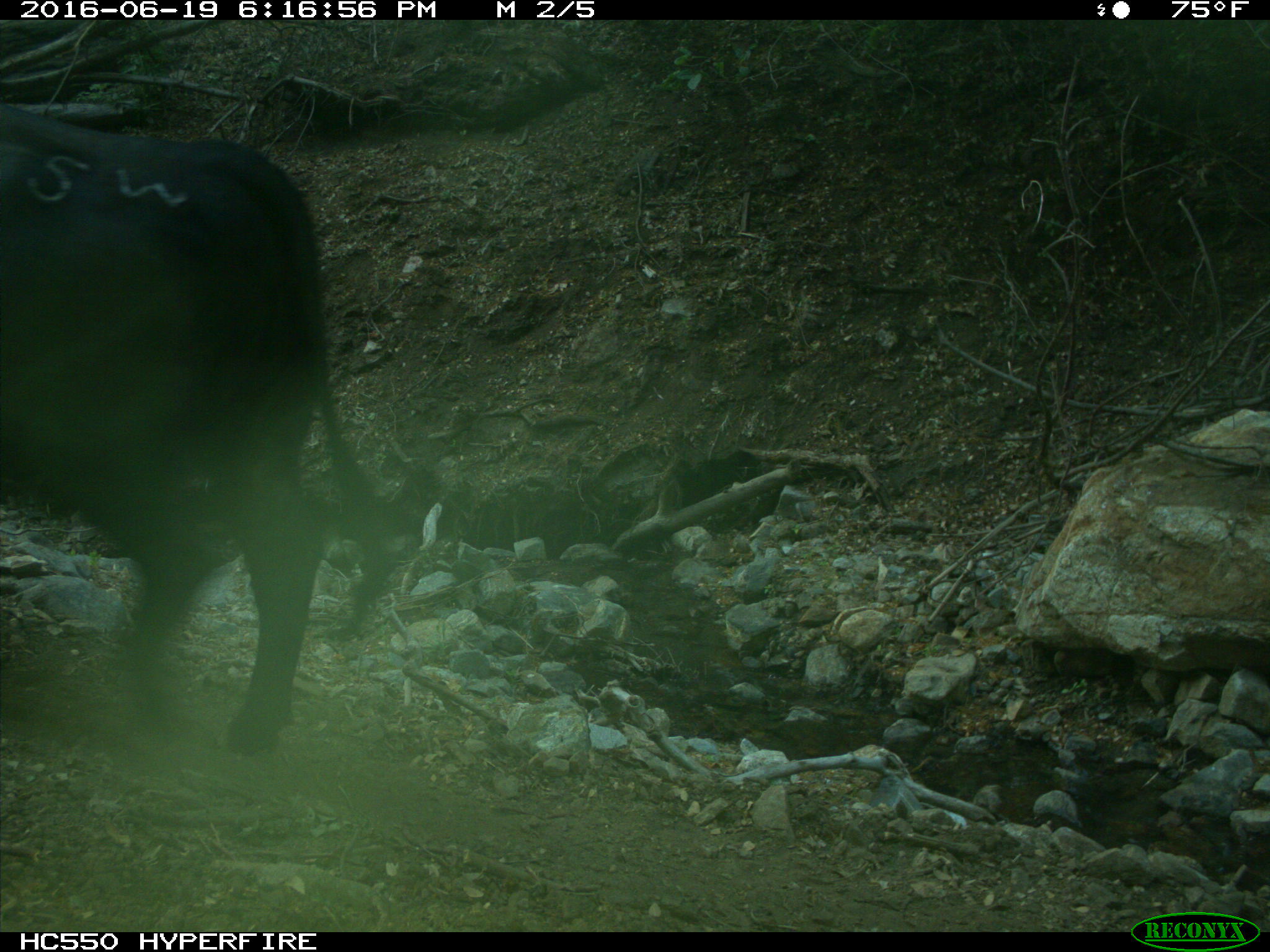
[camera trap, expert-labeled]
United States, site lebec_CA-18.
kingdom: Animalia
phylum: Chordata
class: Mammalia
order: Artiodactyla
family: Bovidae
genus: Bos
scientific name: Bos taurus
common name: domestic cow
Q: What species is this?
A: Bos taurus (domestic cow).